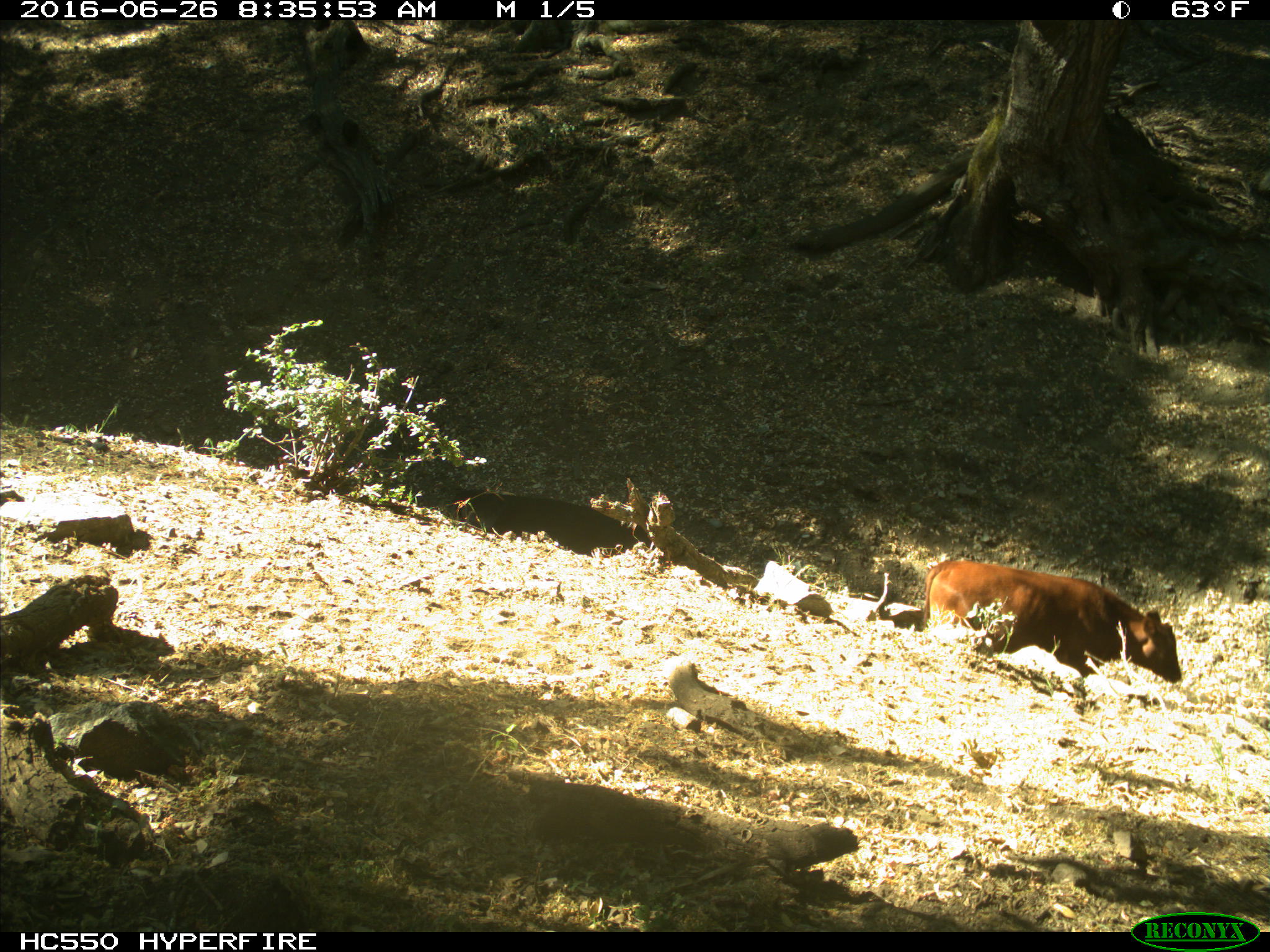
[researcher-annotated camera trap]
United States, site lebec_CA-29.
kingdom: Animalia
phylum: Chordata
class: Mammalia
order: Artiodactyla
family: Bovidae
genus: Bos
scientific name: Bos taurus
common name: domestic cow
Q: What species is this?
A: Bos taurus (domestic cow).